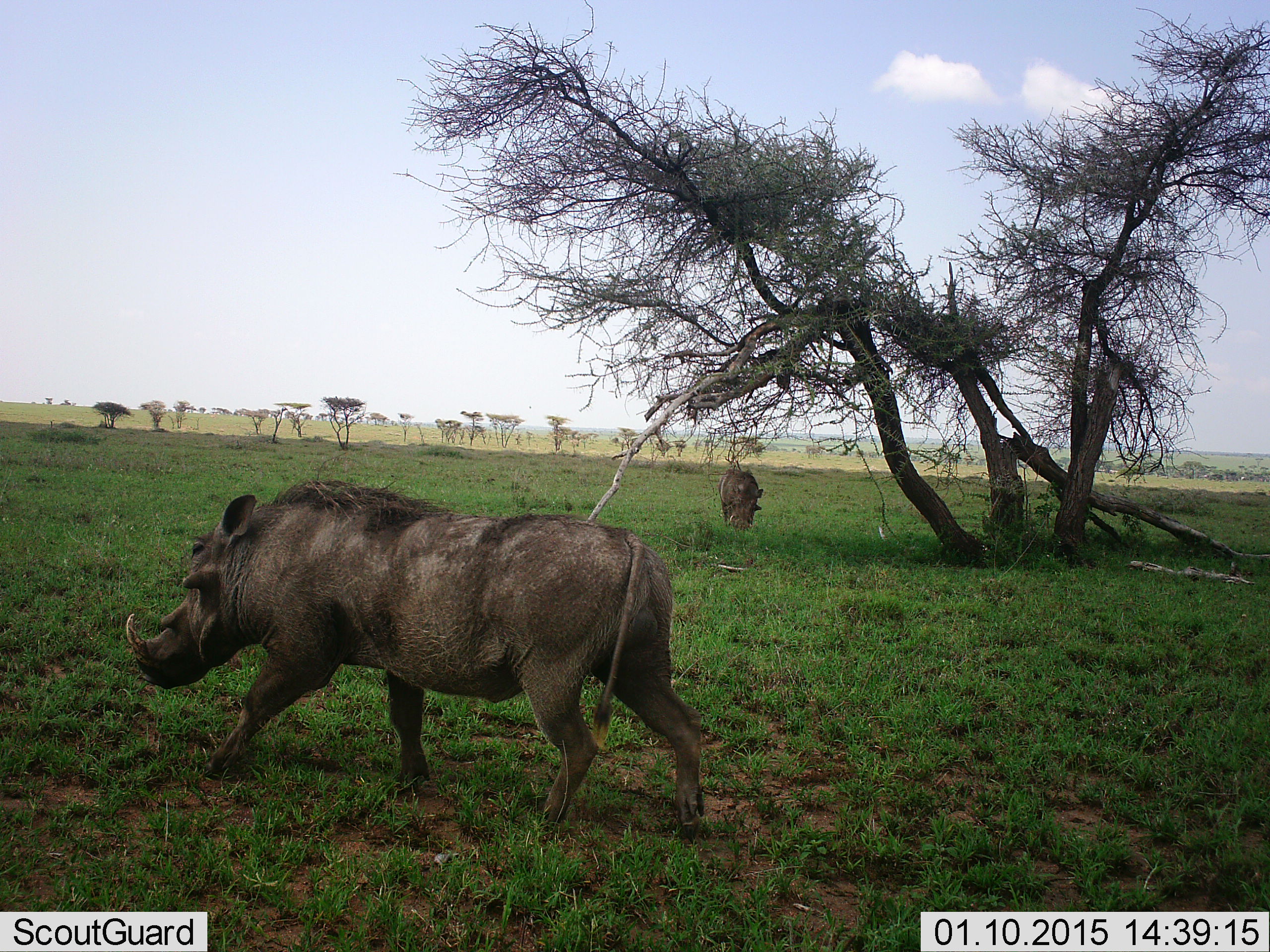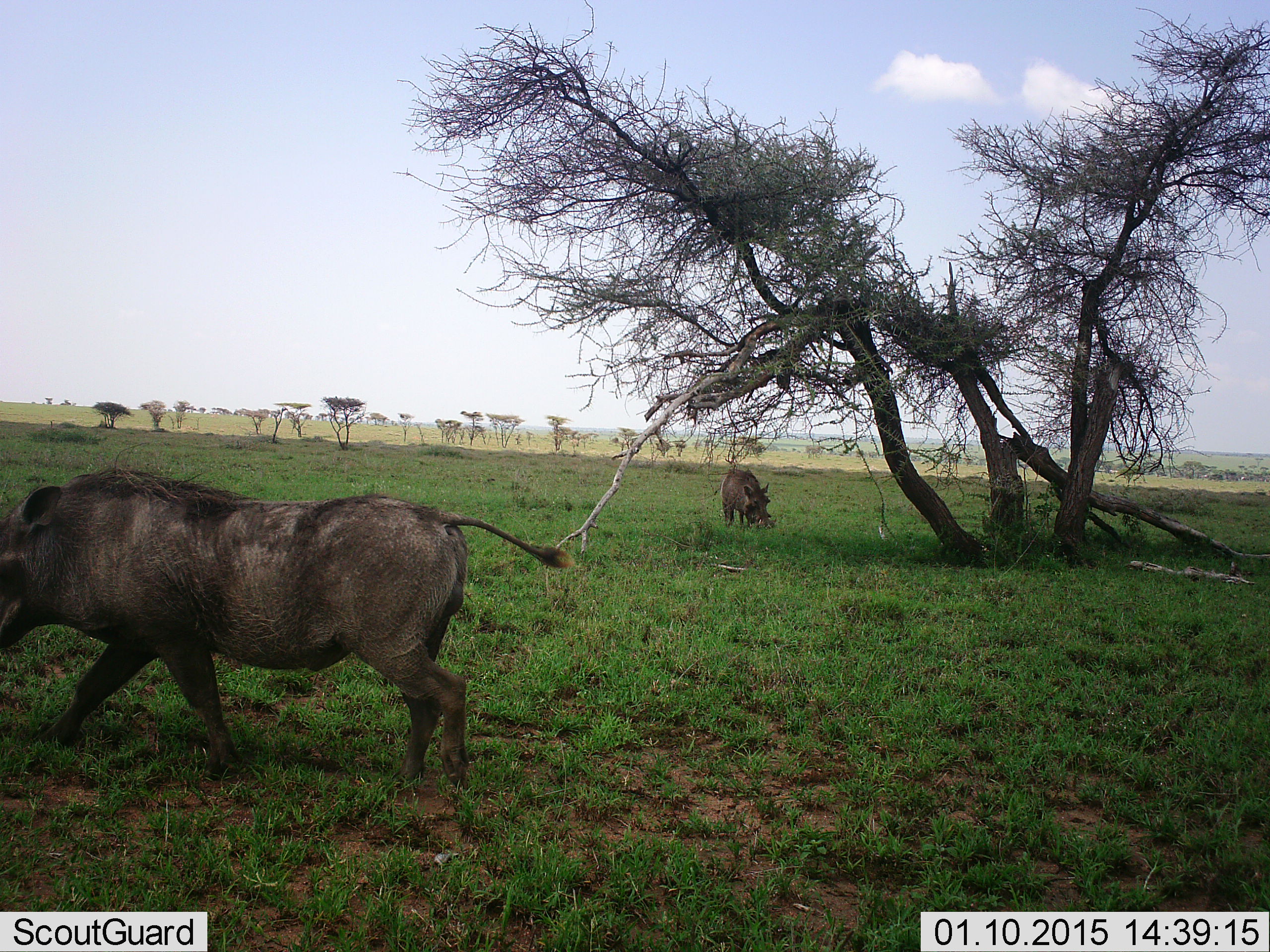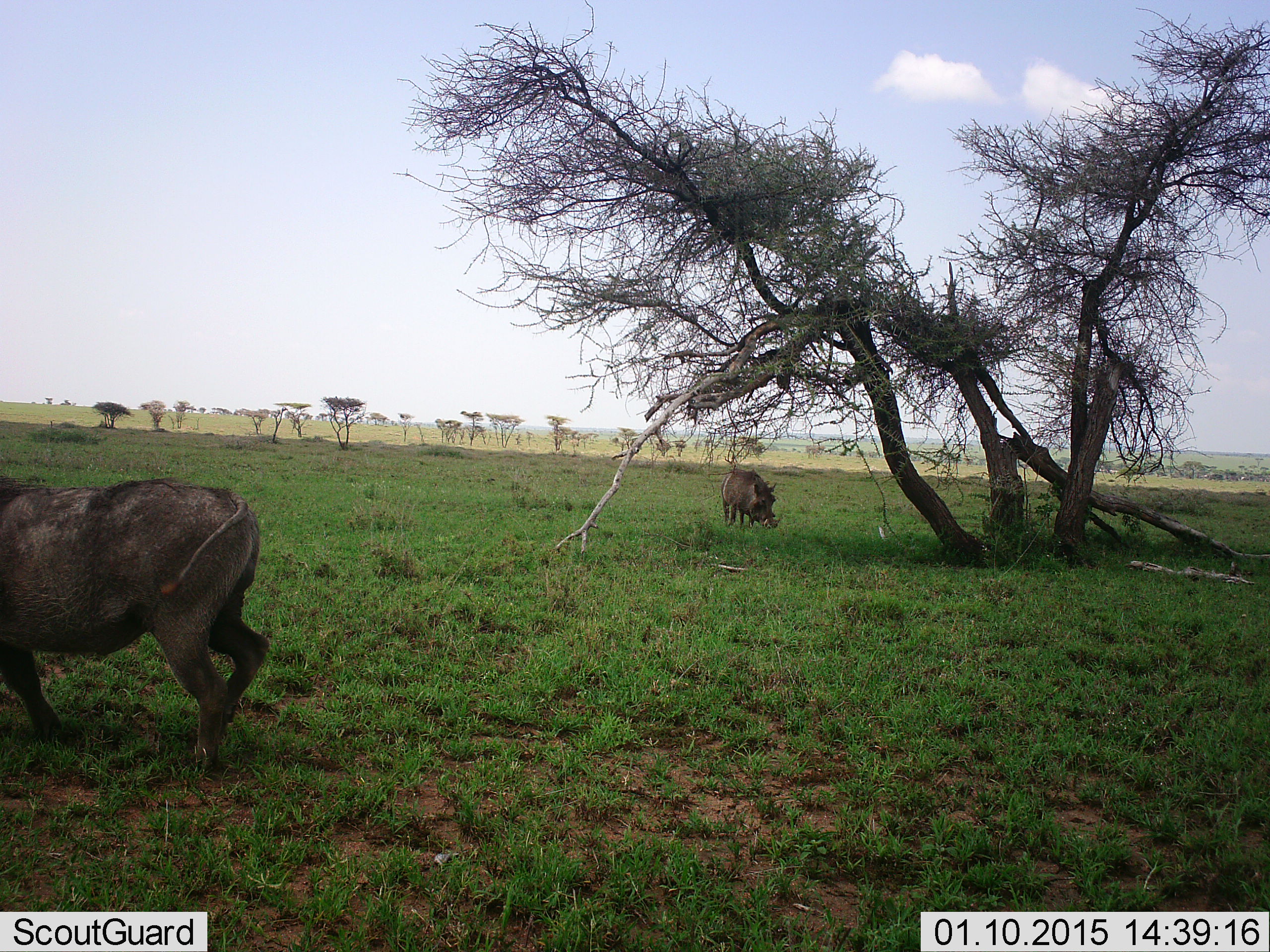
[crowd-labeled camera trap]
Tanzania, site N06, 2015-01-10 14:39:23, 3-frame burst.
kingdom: Animalia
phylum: Chordata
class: Mammalia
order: Artiodactyla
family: Suidae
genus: Phacochoerus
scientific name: Phacochoerus africanus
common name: warthog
Warthog (Phacochoerus africanus), count 2. Behavior (volunteer vote fractions): standing 20%, resting 0%, moving 90%, interacting 0%. Young present (vote fraction): 0%. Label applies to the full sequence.